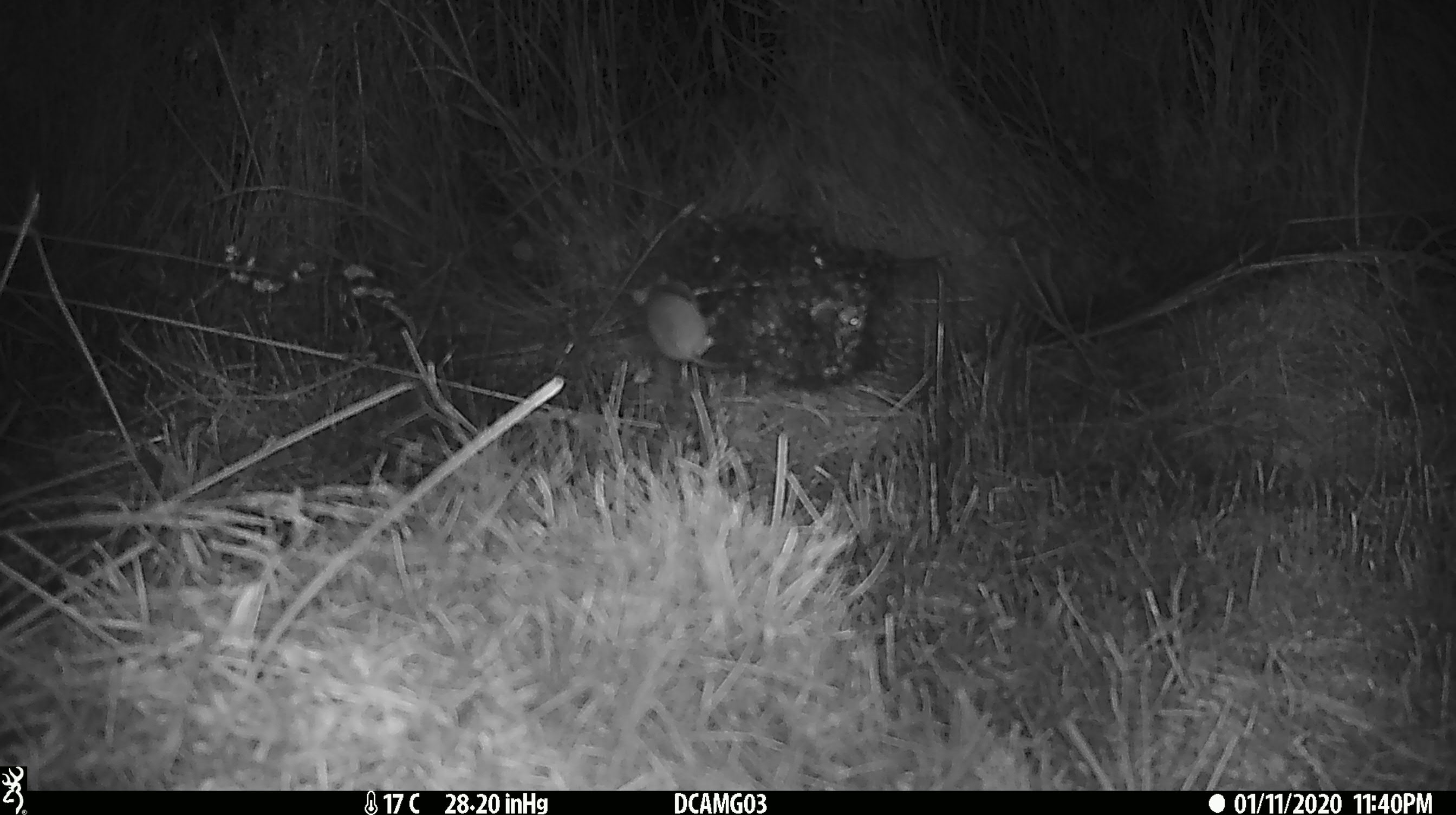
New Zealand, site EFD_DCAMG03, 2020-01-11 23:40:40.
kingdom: Animalia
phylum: Chordata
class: Mammalia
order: Rodentia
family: Muridae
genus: Mus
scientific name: Mus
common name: mouse